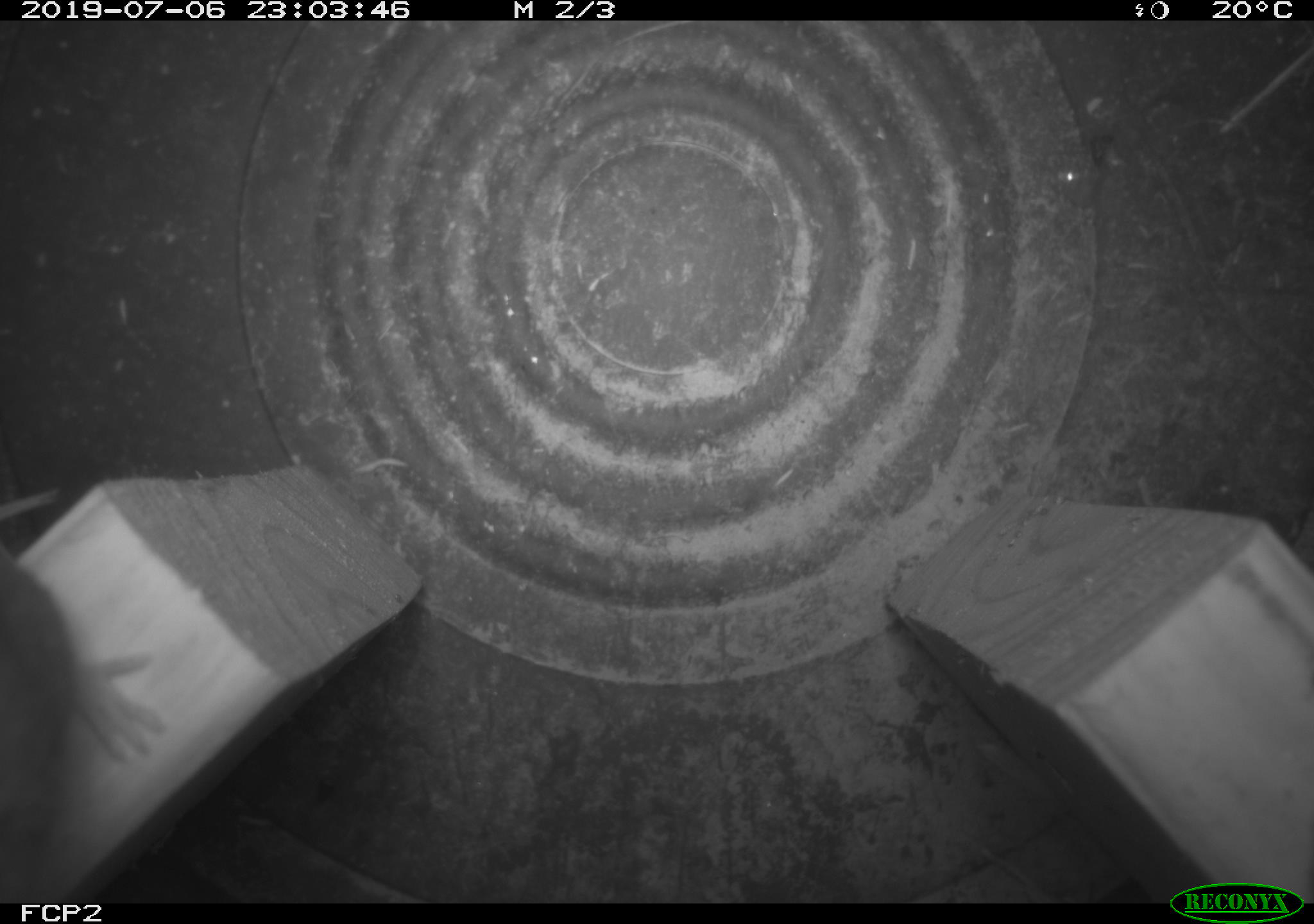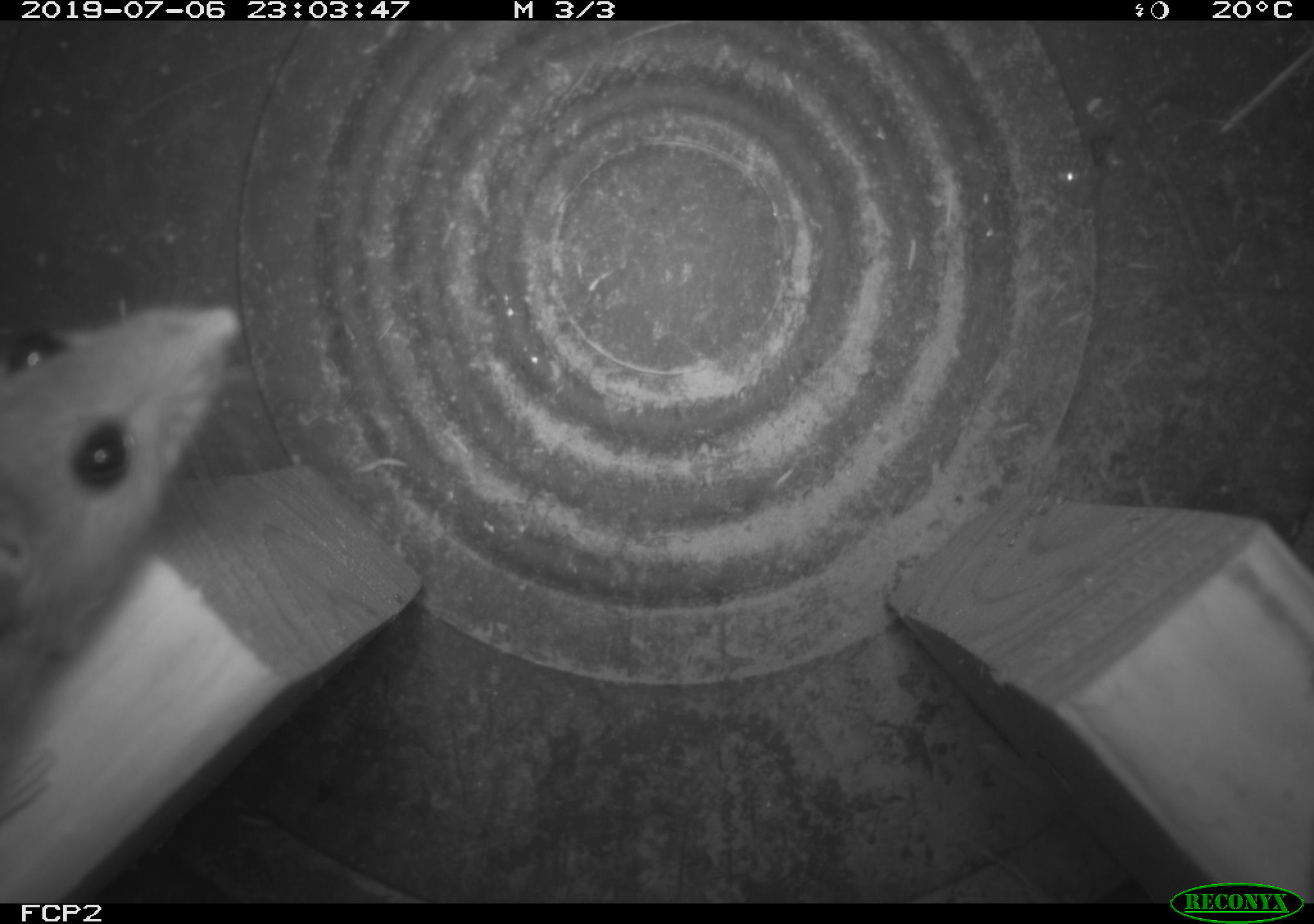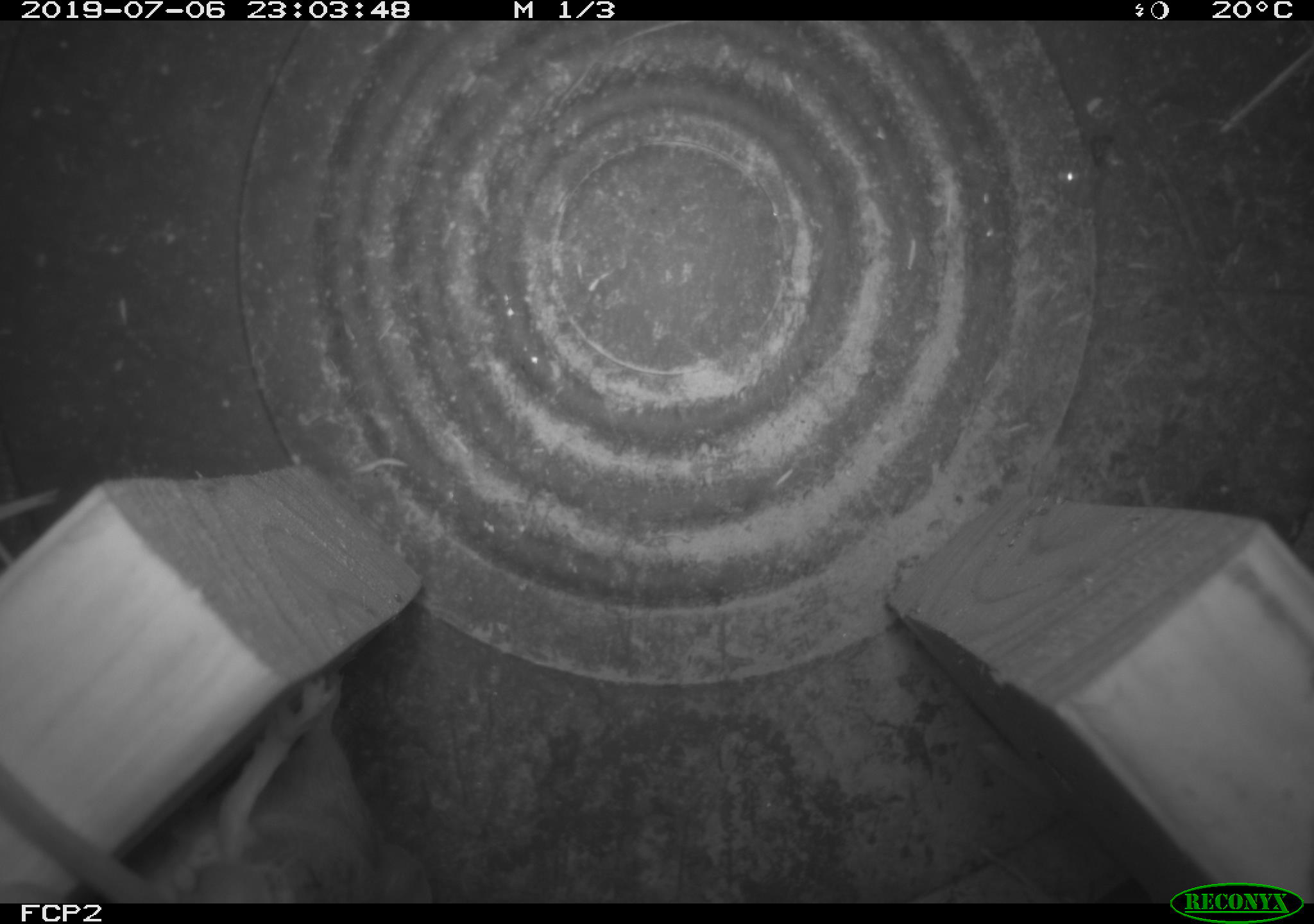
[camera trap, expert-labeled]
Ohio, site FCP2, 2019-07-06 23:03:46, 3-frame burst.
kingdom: Animalia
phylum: Chordata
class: Mammalia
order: Rodentia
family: Cricetidae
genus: Peromyscus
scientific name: Peromyscus leucopus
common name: white-footed mouse